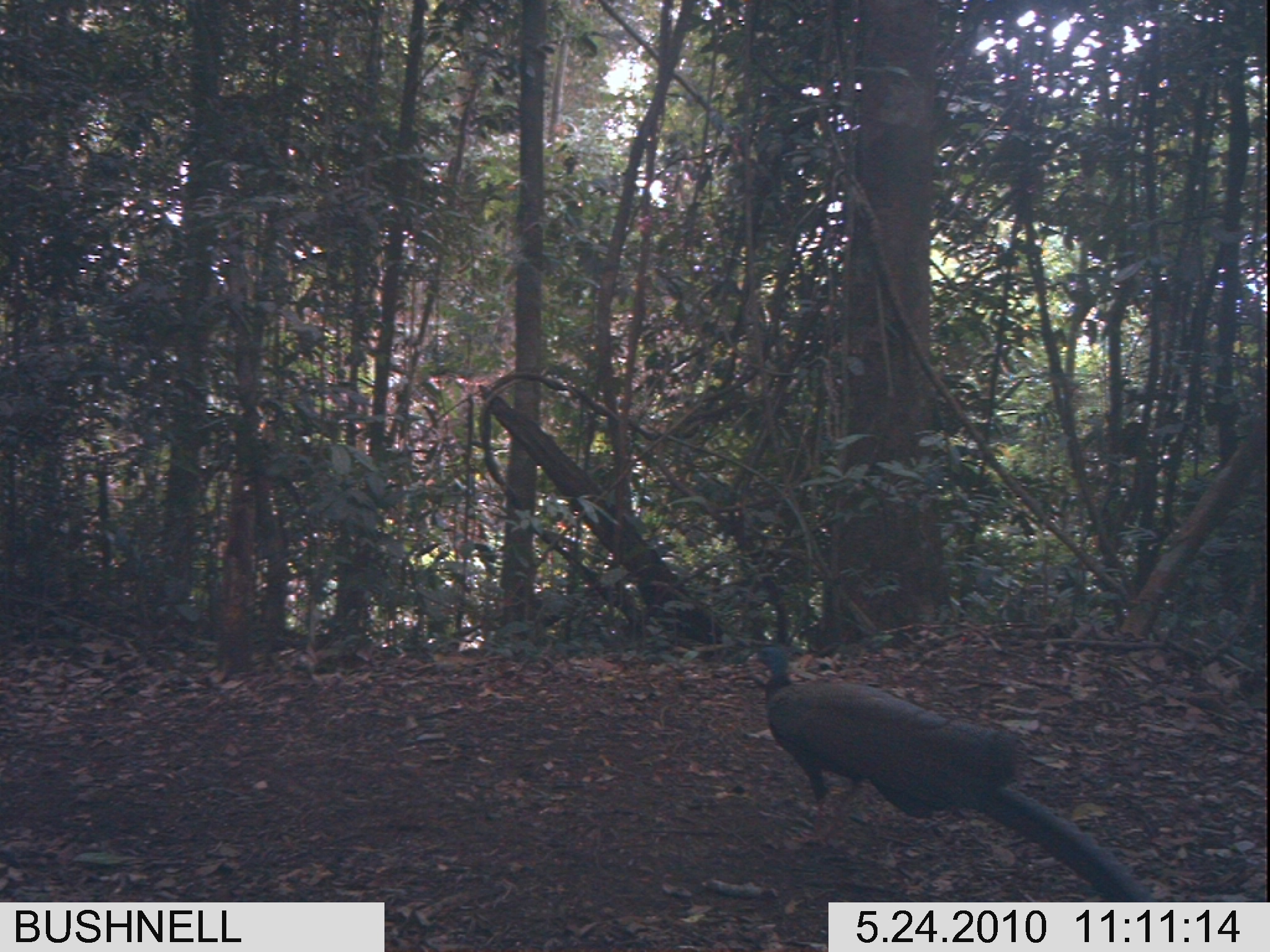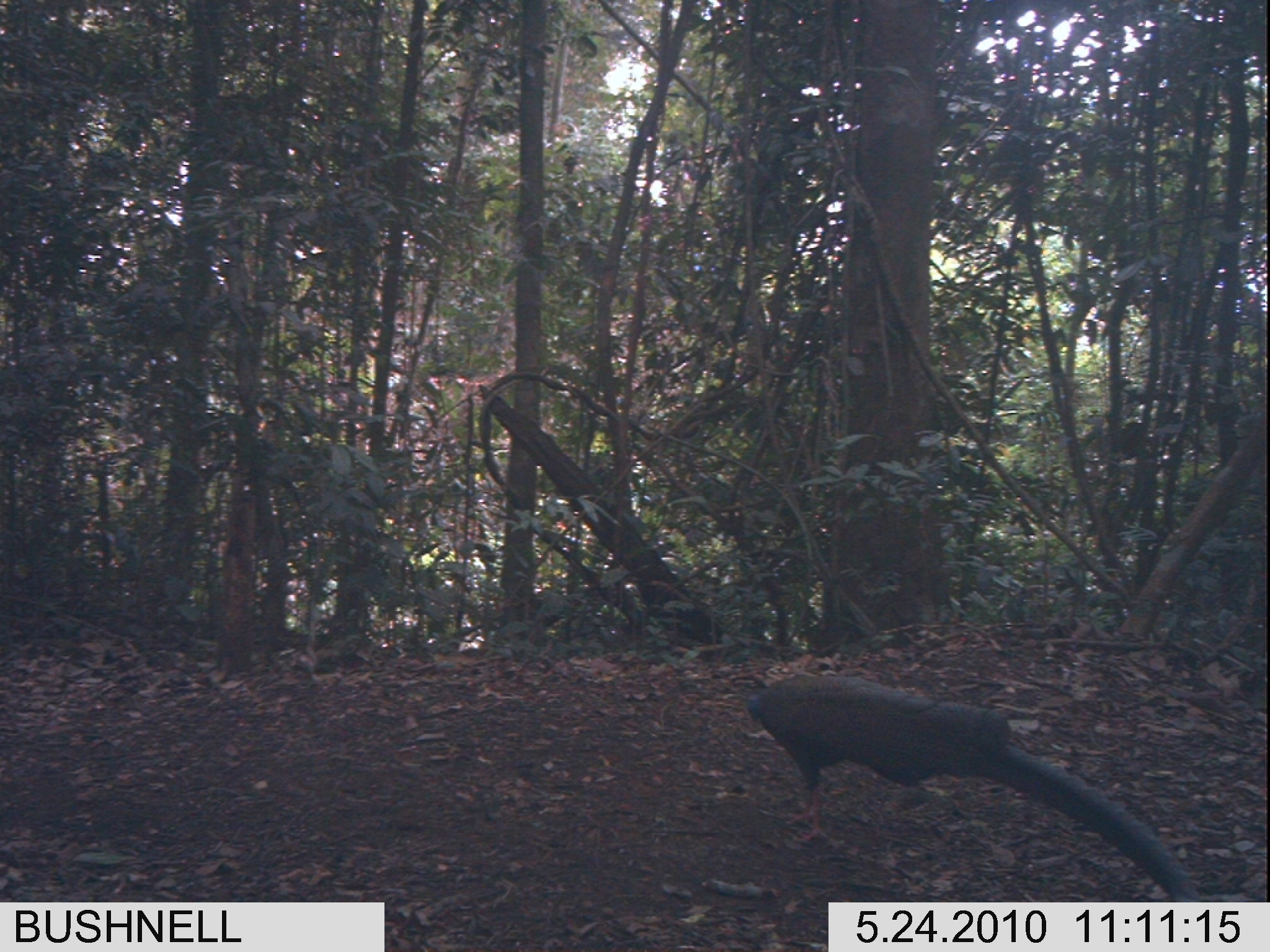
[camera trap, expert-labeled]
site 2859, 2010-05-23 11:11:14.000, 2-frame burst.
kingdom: Animalia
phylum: Chordata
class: Aves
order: Galliformes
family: Phasianidae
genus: Argusianus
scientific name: Argusianus argus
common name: great argus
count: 1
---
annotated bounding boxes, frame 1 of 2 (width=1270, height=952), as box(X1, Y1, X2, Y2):
argusianus argus: box(747, 646, 1156, 901)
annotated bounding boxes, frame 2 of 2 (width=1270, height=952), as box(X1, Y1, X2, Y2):
argusianus argus: box(741, 673, 1200, 900)